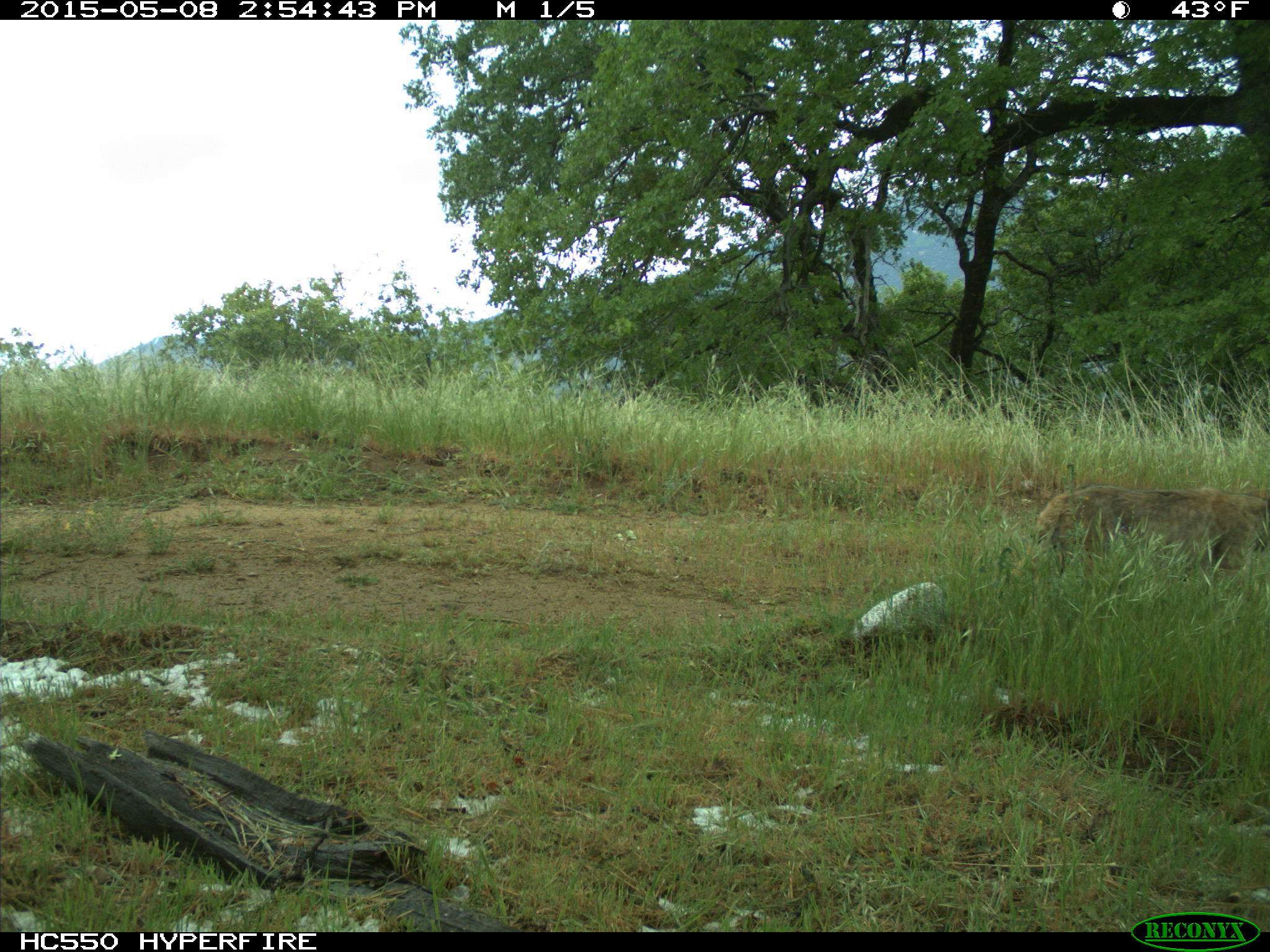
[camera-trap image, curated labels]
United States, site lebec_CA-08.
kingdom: Animalia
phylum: Chordata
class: Mammalia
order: Carnivora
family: Felidae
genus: Lynx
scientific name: Lynx rufus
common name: bobcat